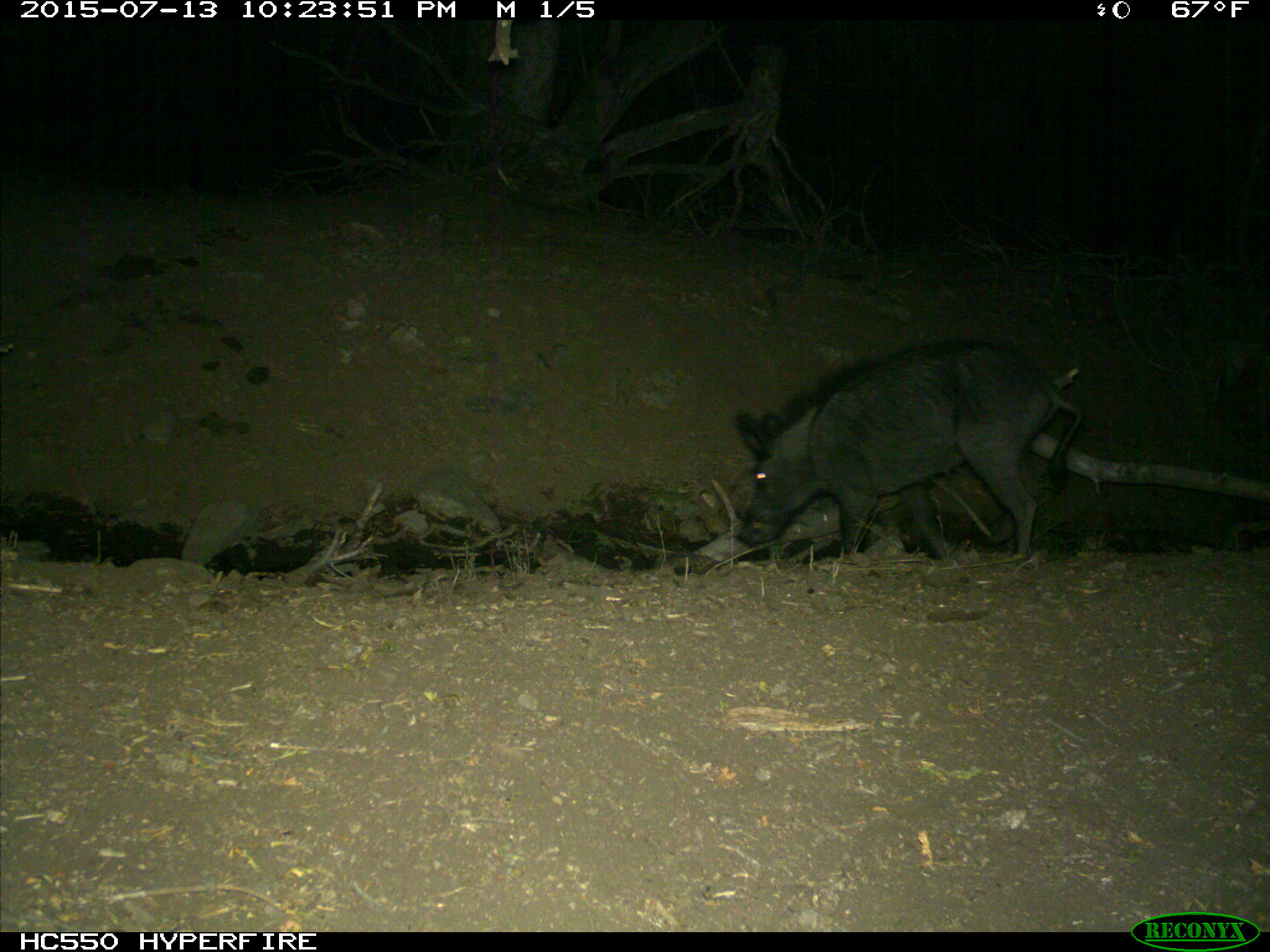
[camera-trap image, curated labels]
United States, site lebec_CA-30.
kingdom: Animalia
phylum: Chordata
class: Mammalia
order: Artiodactyla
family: Suidae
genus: Sus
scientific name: Sus scrofa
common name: wild boar